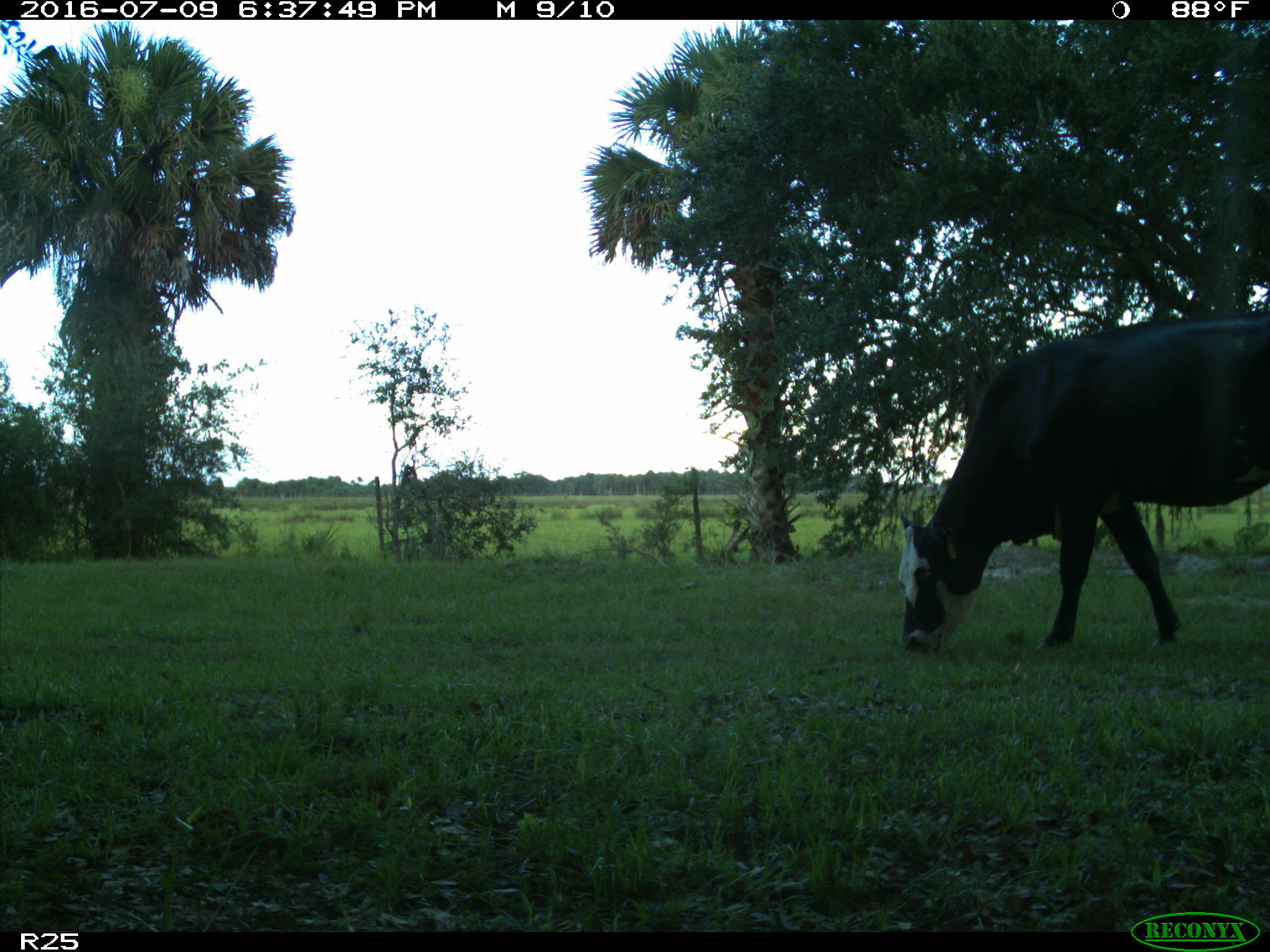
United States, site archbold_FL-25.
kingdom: Animalia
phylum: Chordata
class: Mammalia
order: Artiodactyla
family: Bovidae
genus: Bos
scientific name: Bos taurus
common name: domestic cow